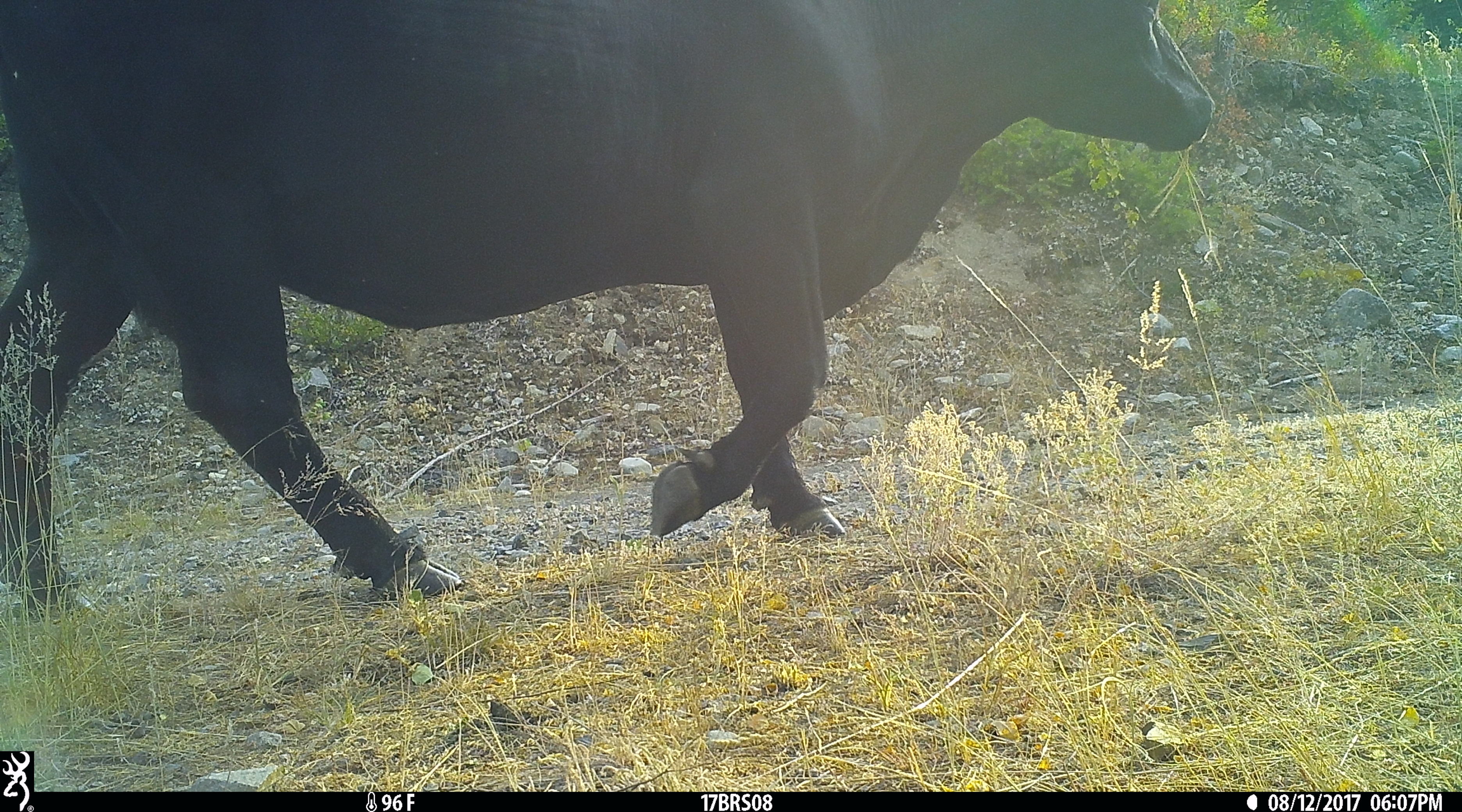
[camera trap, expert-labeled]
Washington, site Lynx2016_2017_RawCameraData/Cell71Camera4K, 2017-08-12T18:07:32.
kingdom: Animalia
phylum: Chordata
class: Mammalia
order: Artiodactyla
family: Bovidae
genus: Bos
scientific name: Bos taurus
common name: domestic cattle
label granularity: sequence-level